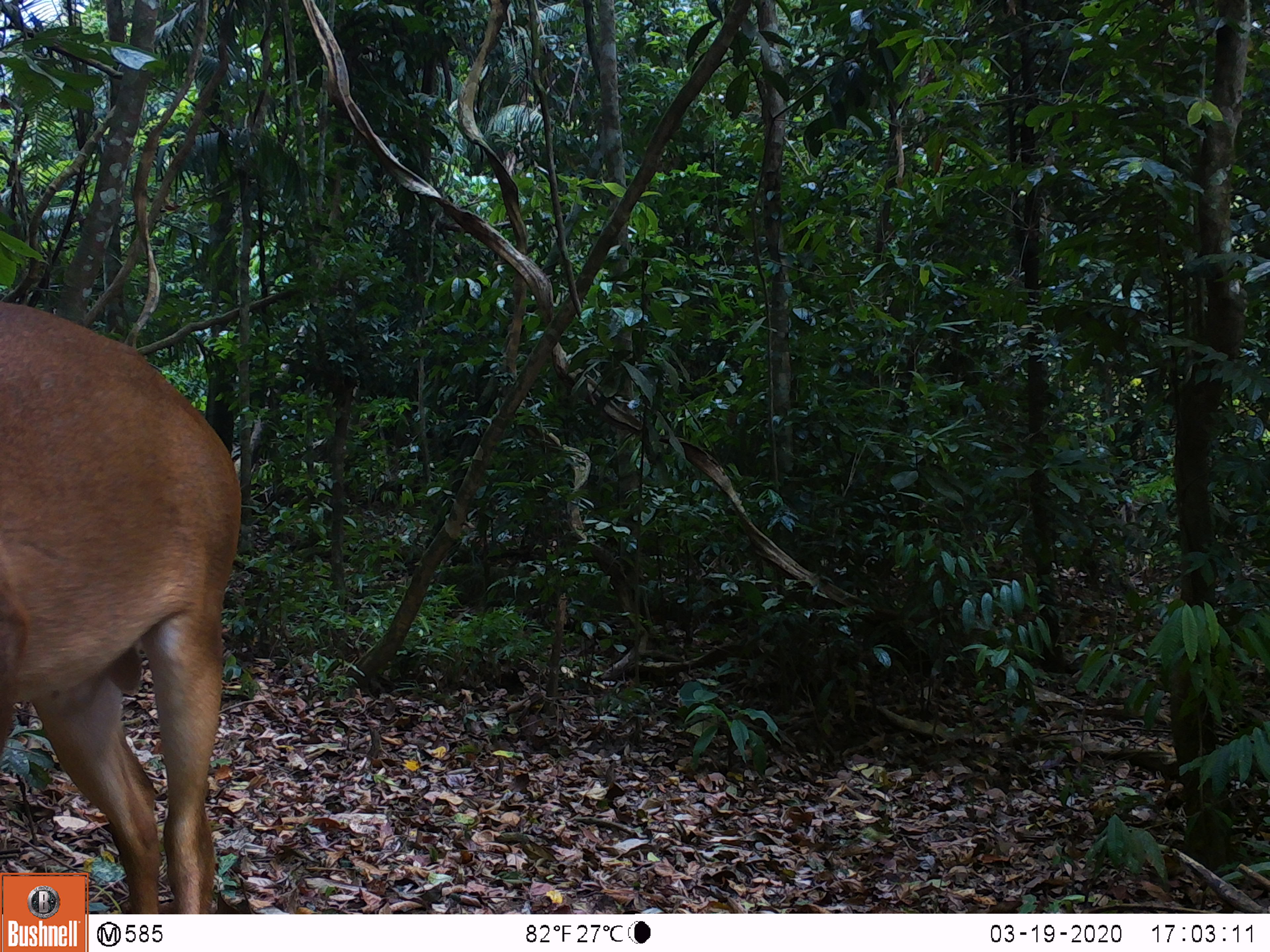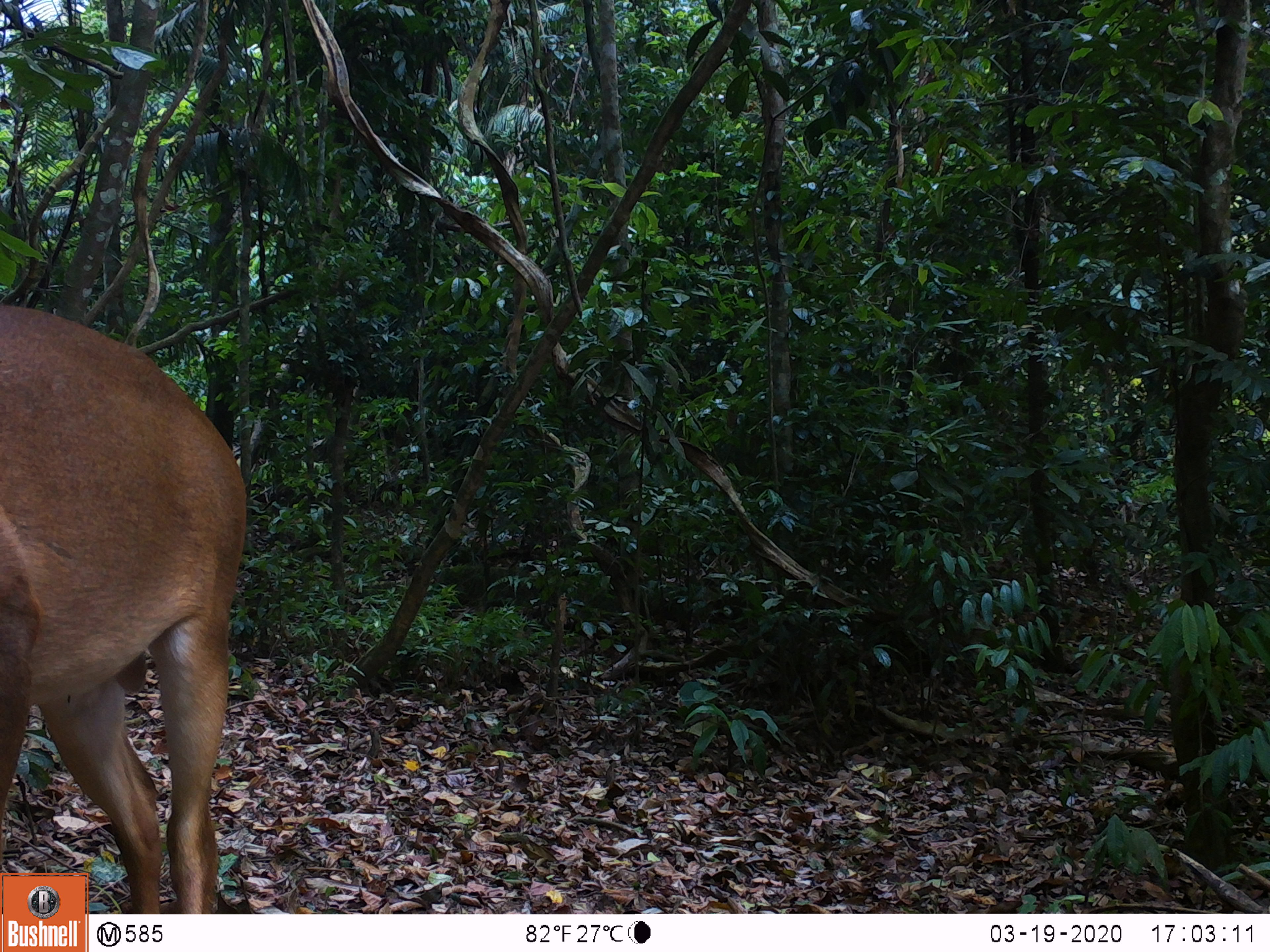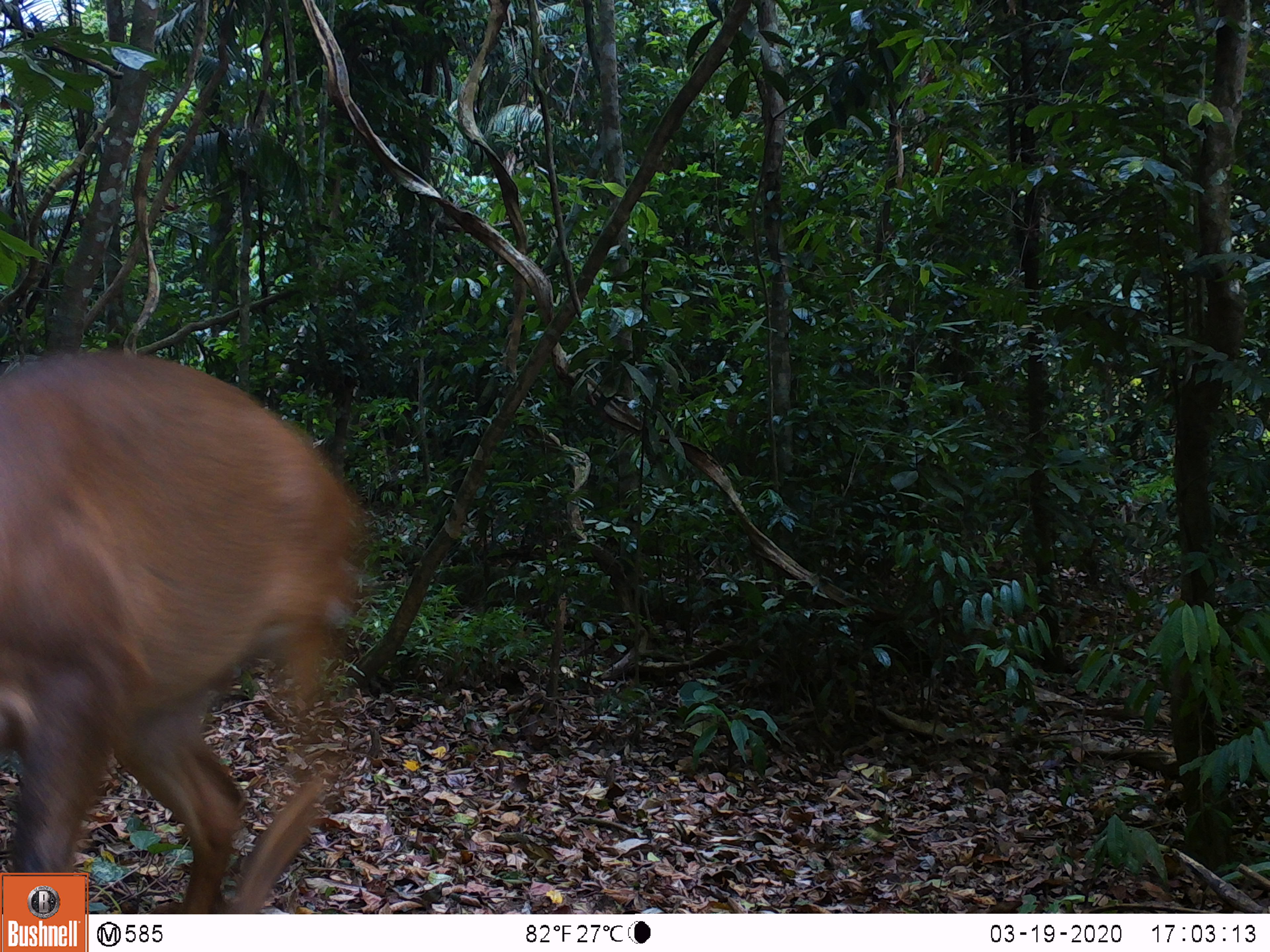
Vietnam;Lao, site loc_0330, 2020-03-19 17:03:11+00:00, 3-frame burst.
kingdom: Animalia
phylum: Chordata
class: Mammalia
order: Artiodactyla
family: Cervidae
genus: Muntiacus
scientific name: Muntiacus vuquangensis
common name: large-antlered muntjac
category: large antlered muntjac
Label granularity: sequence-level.